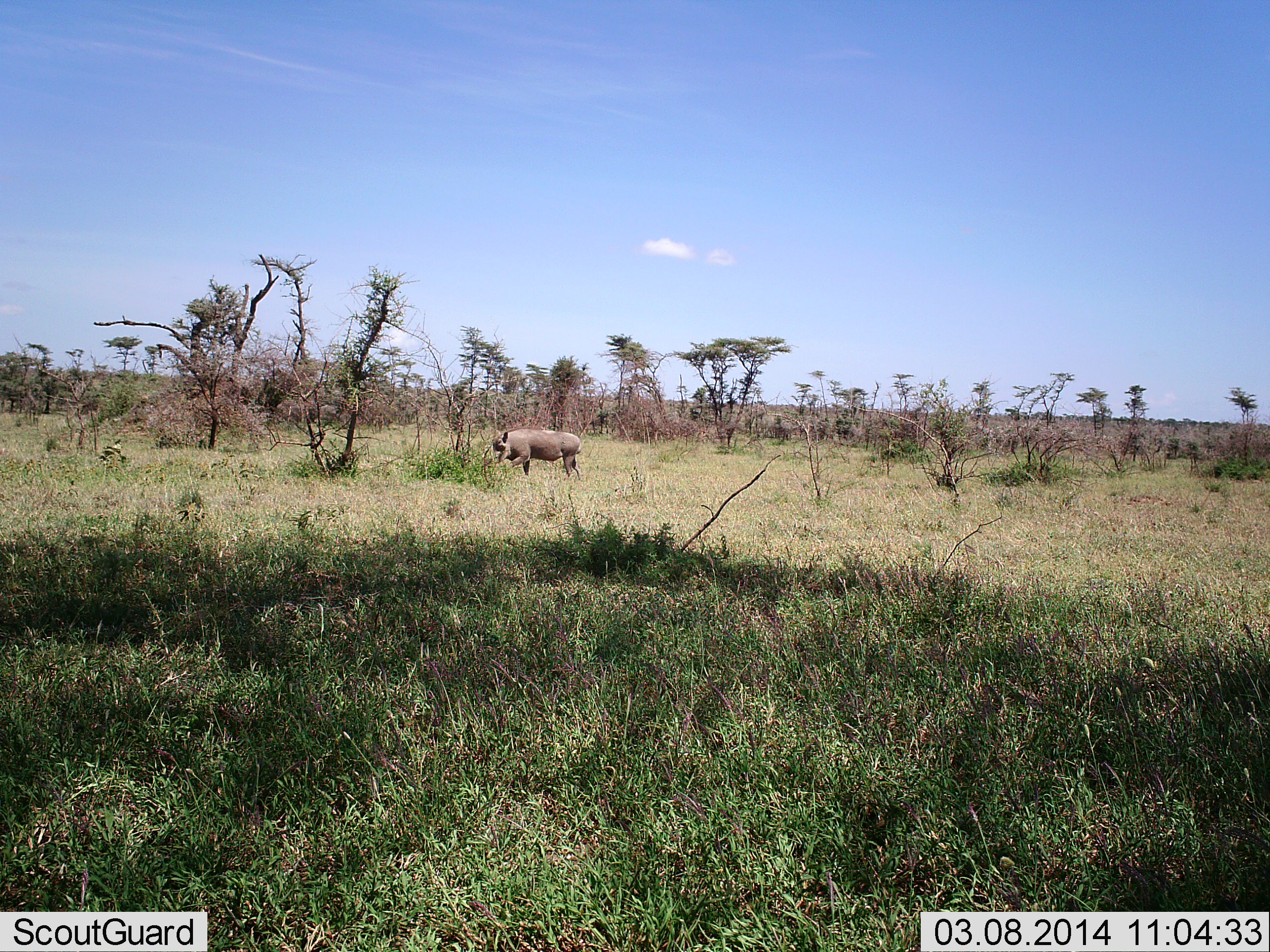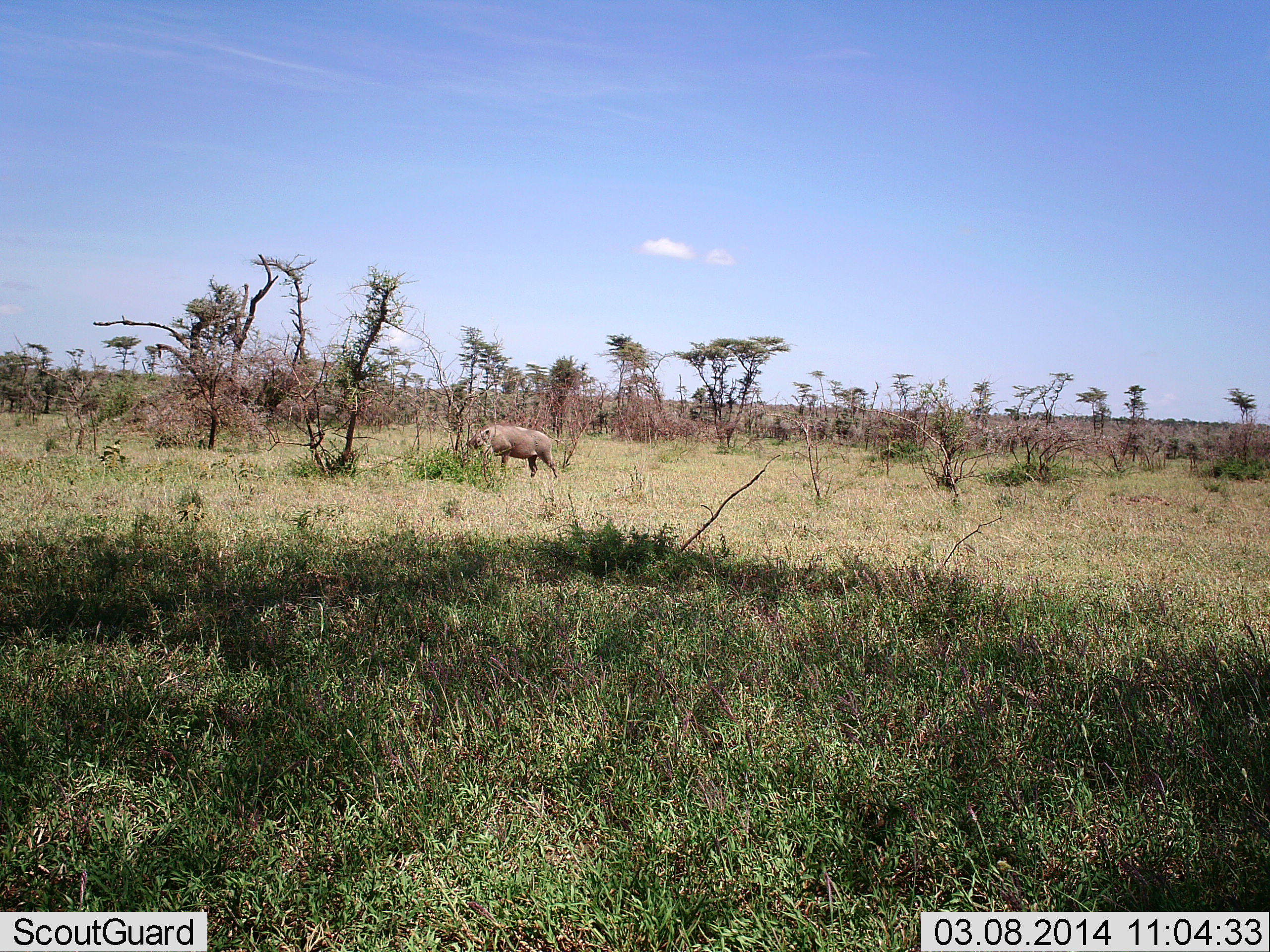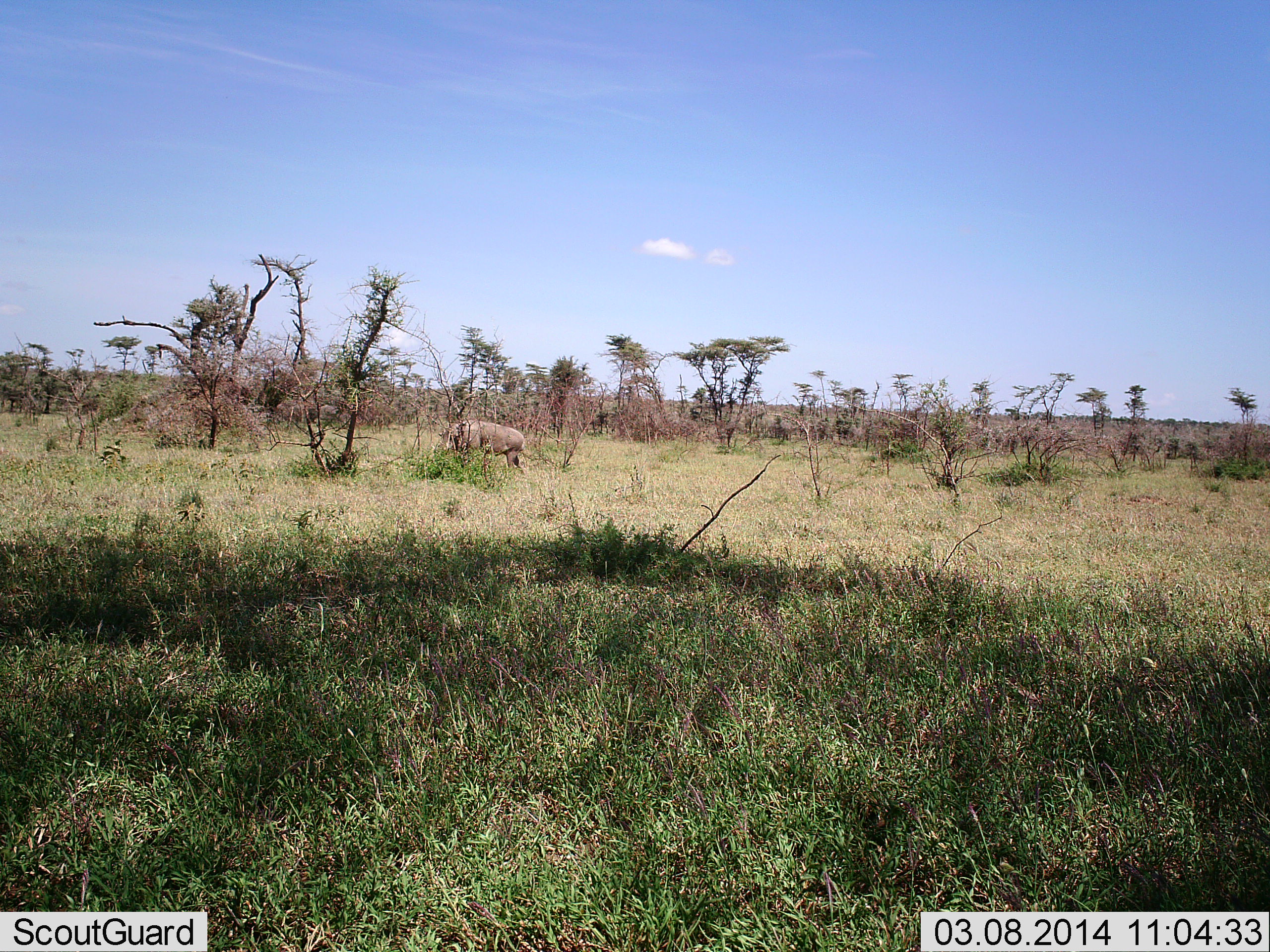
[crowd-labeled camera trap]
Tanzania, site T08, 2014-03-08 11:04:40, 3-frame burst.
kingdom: Animalia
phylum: Chordata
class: Mammalia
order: Artiodactyla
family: Suidae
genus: Phacochoerus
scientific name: Phacochoerus africanus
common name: warthog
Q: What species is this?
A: Warthog (Phacochoerus africanus).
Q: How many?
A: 1.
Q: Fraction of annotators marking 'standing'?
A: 9%.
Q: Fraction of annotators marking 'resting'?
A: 0%.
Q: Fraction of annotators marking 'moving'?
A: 91%.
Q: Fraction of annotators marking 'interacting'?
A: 0%.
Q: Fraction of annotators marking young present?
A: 0%.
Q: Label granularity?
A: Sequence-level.